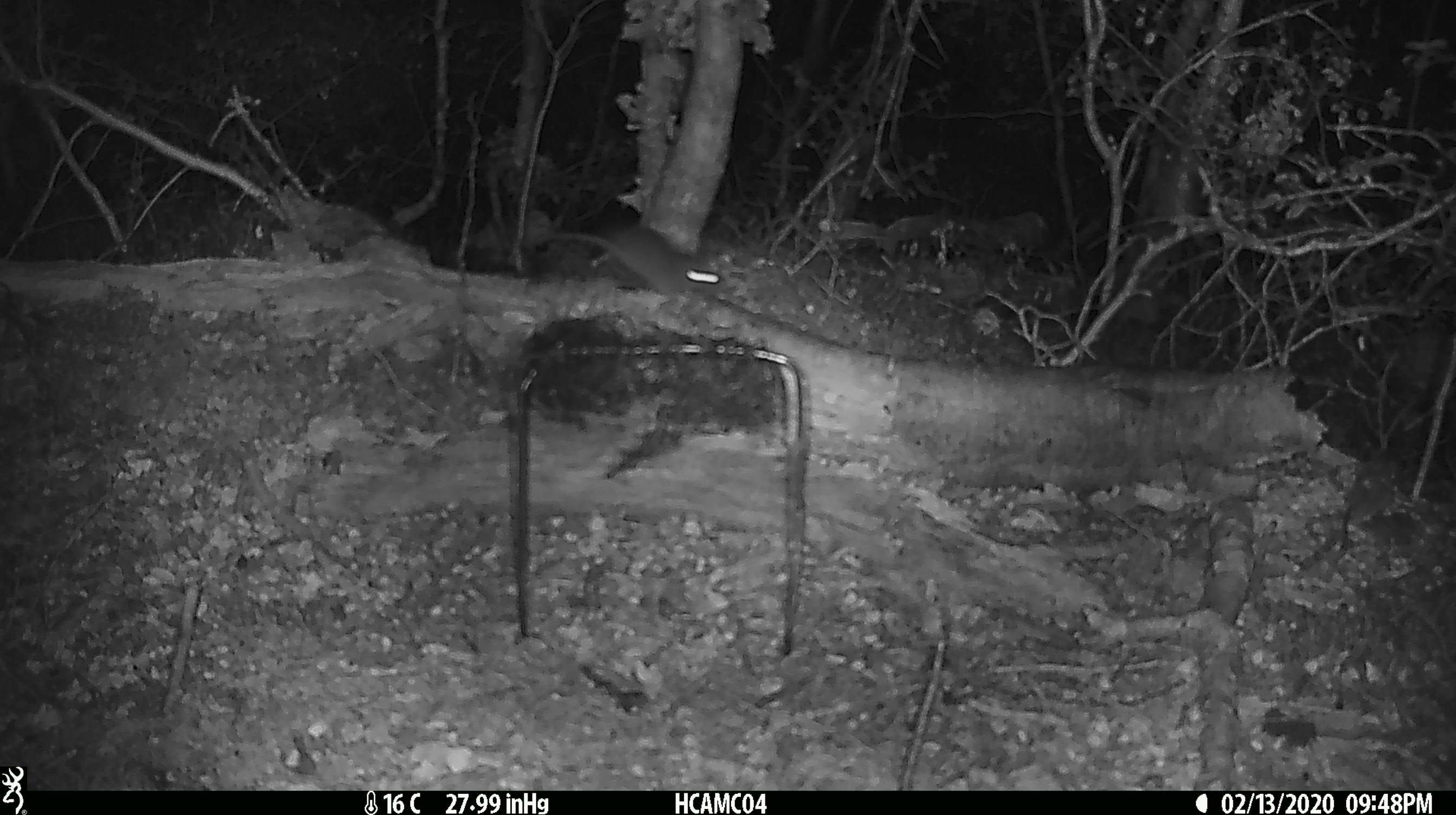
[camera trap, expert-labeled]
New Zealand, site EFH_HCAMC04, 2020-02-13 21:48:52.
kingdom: Animalia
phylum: Chordata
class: Mammalia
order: Rodentia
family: Muridae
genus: Mus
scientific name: Mus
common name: mouse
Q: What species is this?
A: Mouse (Mus).